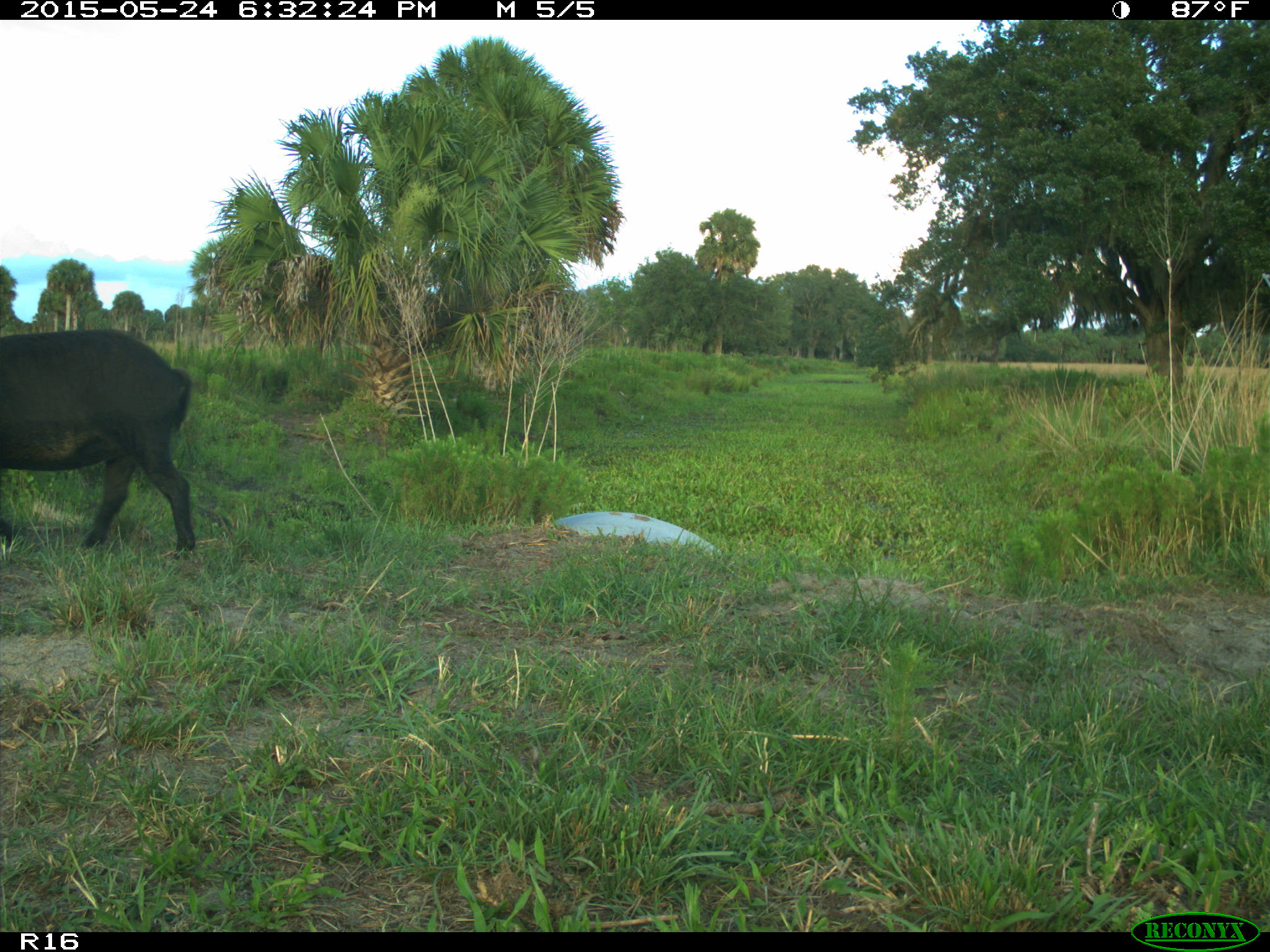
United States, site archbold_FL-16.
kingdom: Animalia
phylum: Chordata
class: Mammalia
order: Artiodactyla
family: Suidae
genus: Sus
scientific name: Sus scrofa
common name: wild boar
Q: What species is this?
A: Sus scrofa (wild boar).